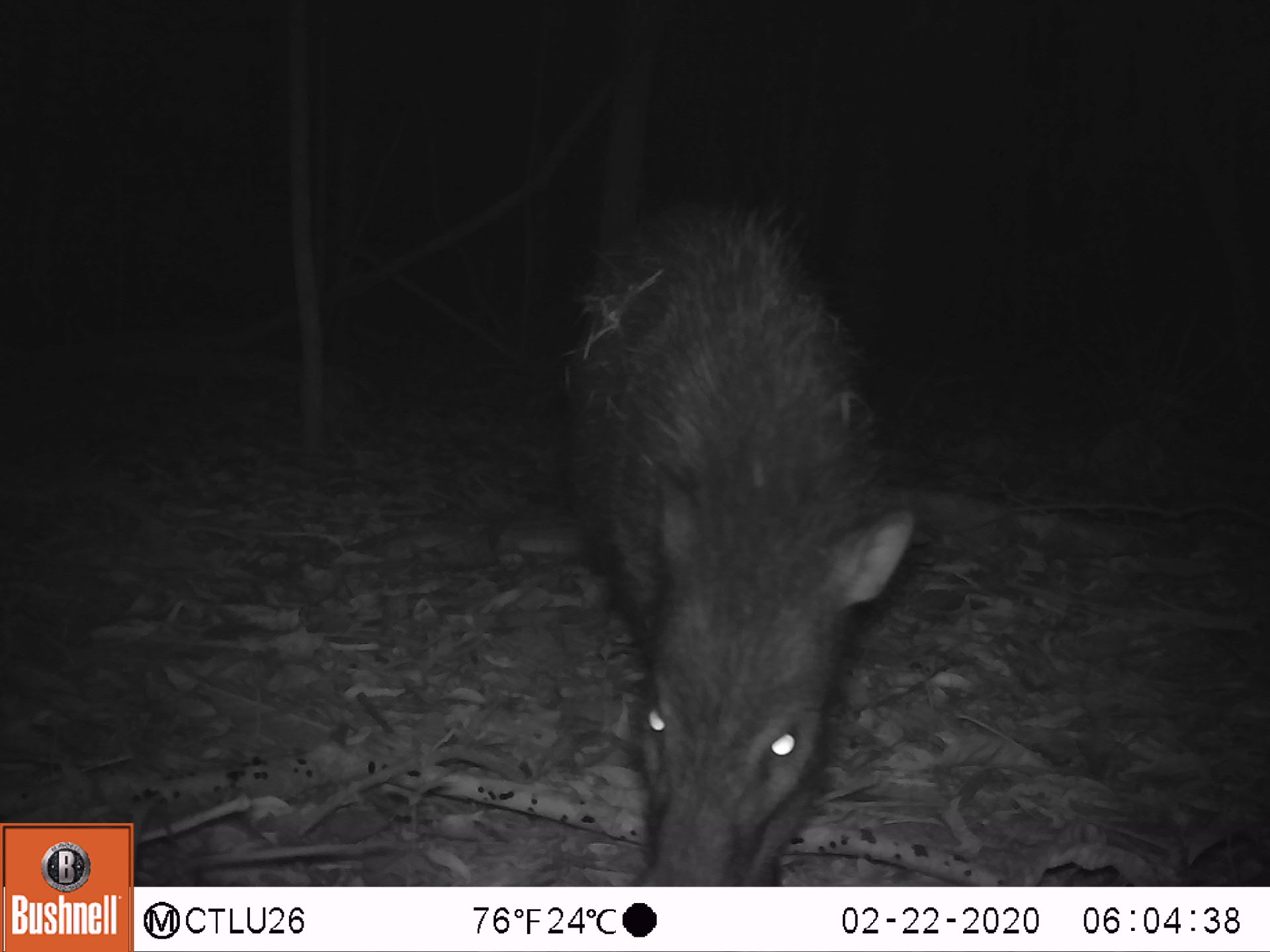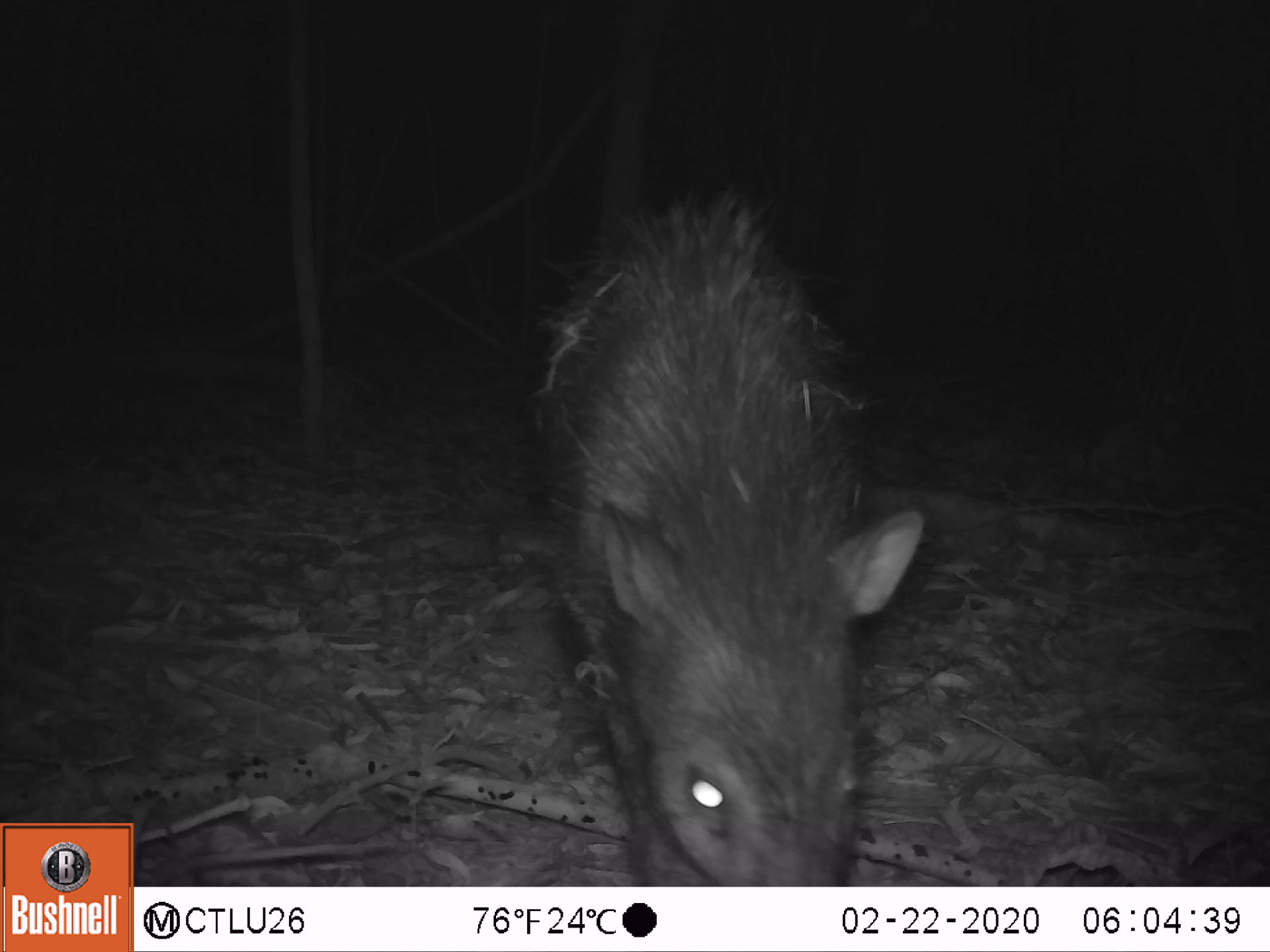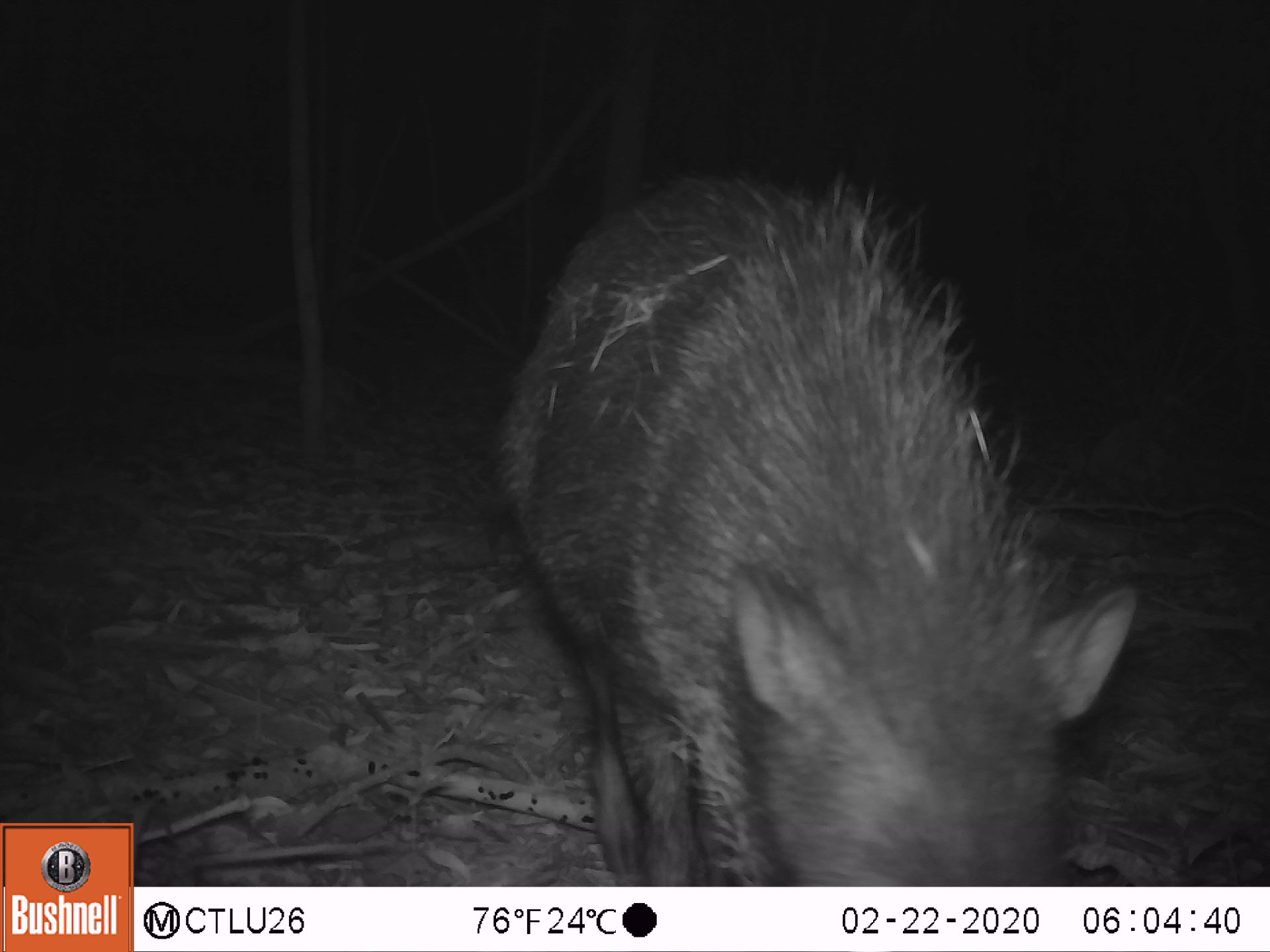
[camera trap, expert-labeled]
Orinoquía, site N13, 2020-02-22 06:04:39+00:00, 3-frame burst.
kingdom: Animalia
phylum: Chordata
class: Mammalia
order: Artiodactyla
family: Tayassuidae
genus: Pecari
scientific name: Pecari tajacu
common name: collared peccary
Collared peccary (Pecari tajacu).